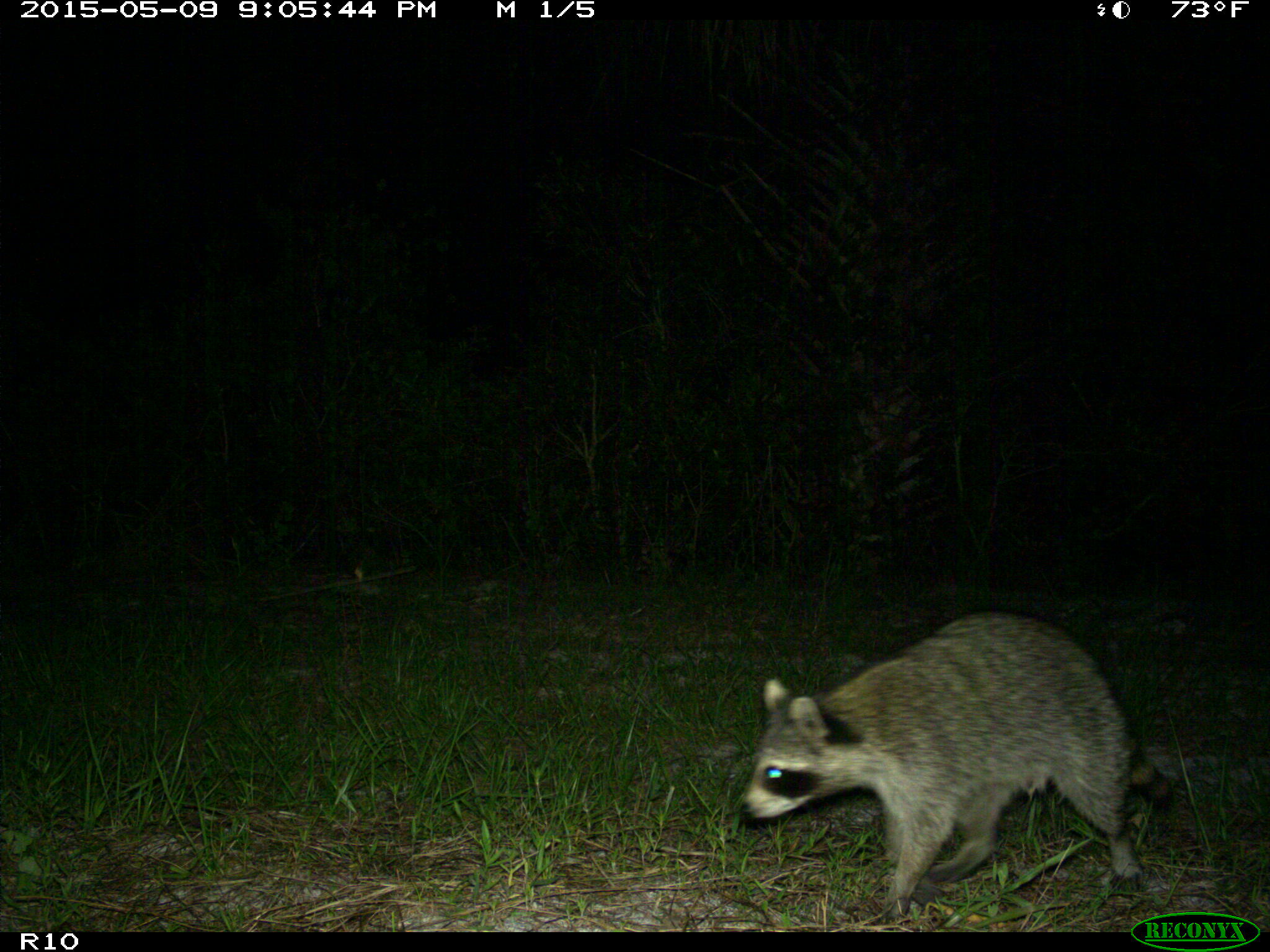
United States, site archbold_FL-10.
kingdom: Animalia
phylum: Chordata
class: Mammalia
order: Carnivora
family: Procyonidae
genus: Procyon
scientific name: Procyon lotor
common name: common raccoon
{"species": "Procyon lotor (common raccoon)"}